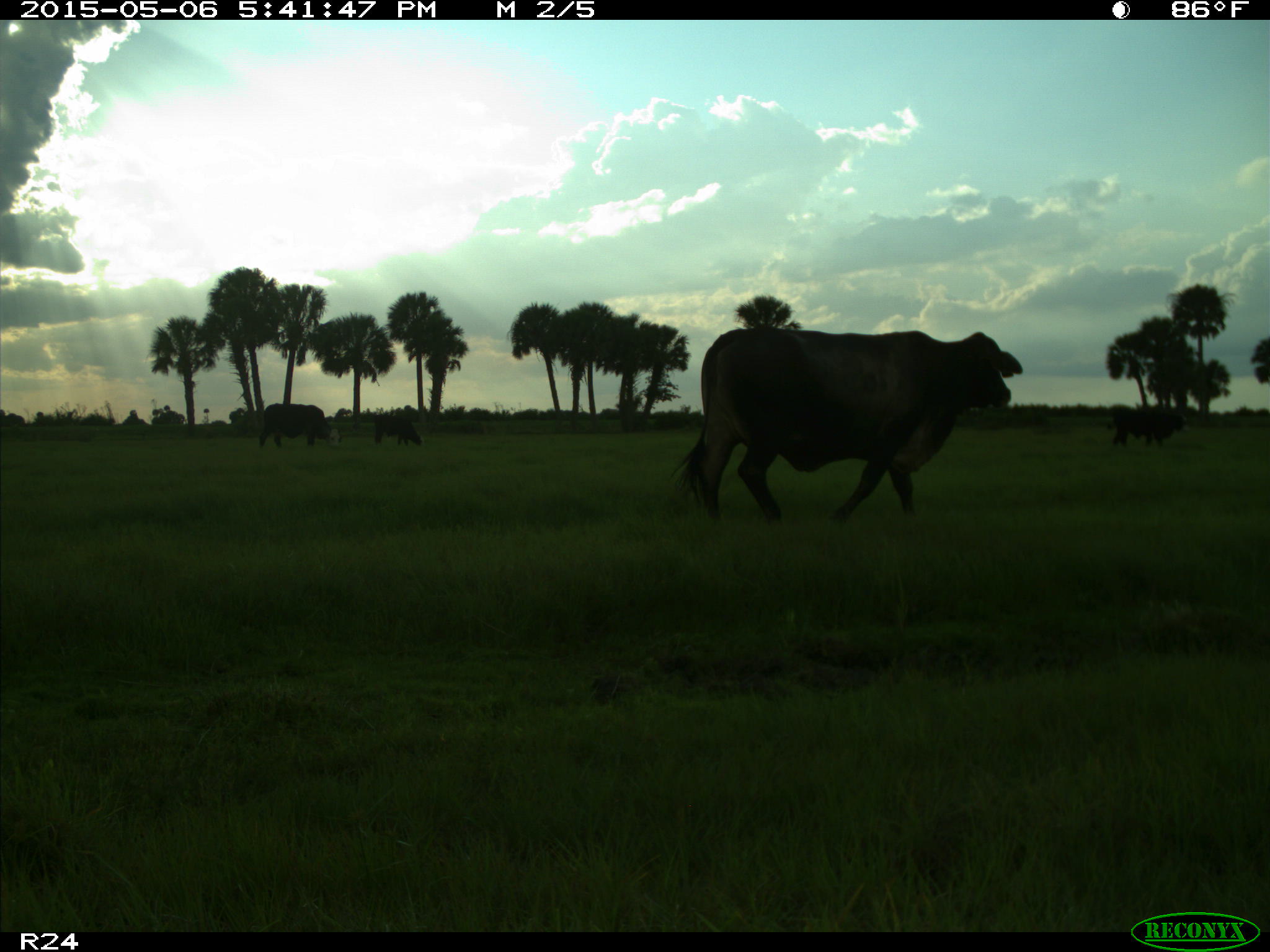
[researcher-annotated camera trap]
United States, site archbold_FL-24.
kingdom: Animalia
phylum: Chordata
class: Mammalia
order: Artiodactyla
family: Bovidae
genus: Bos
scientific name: Bos taurus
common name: domestic cow